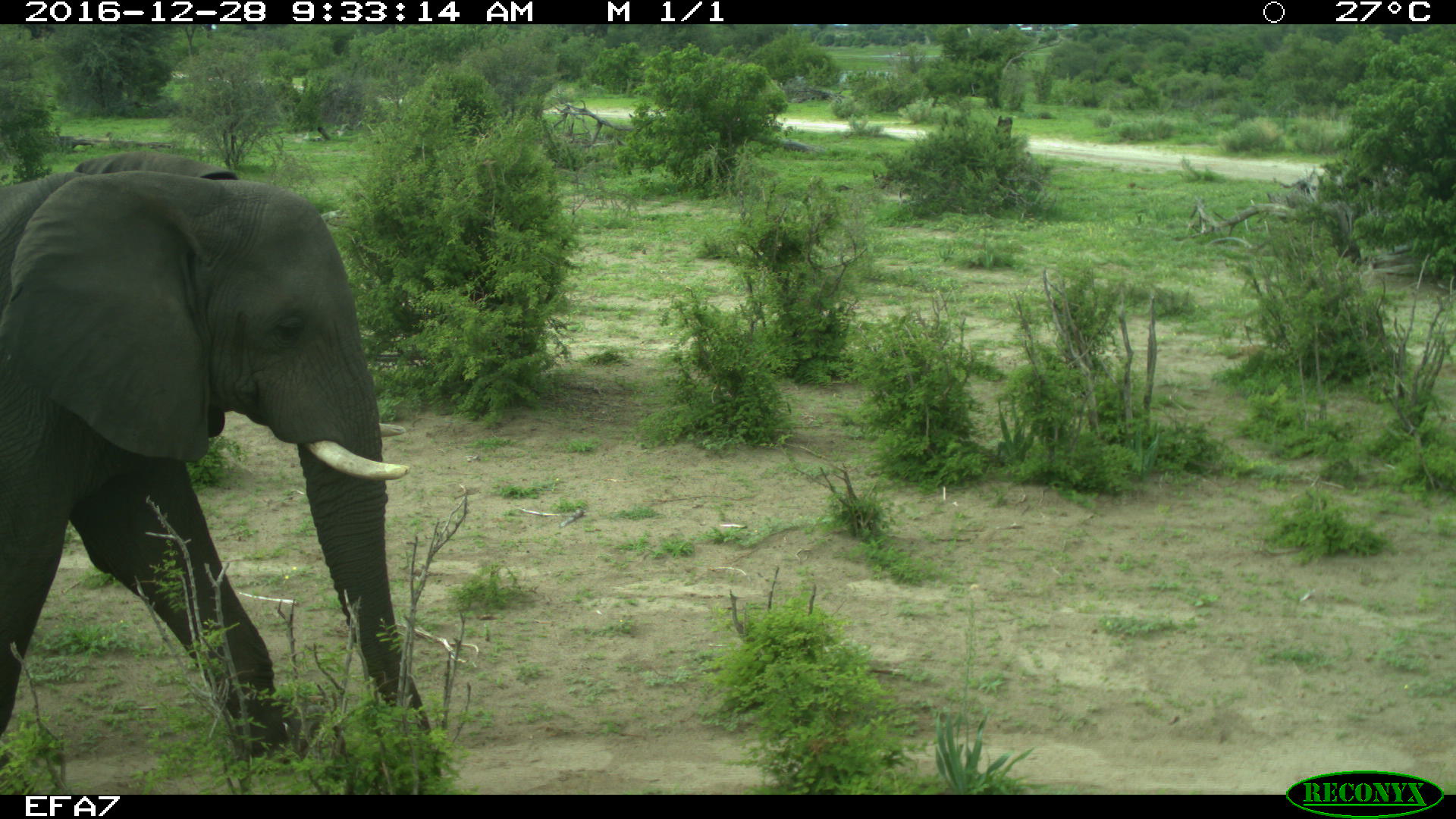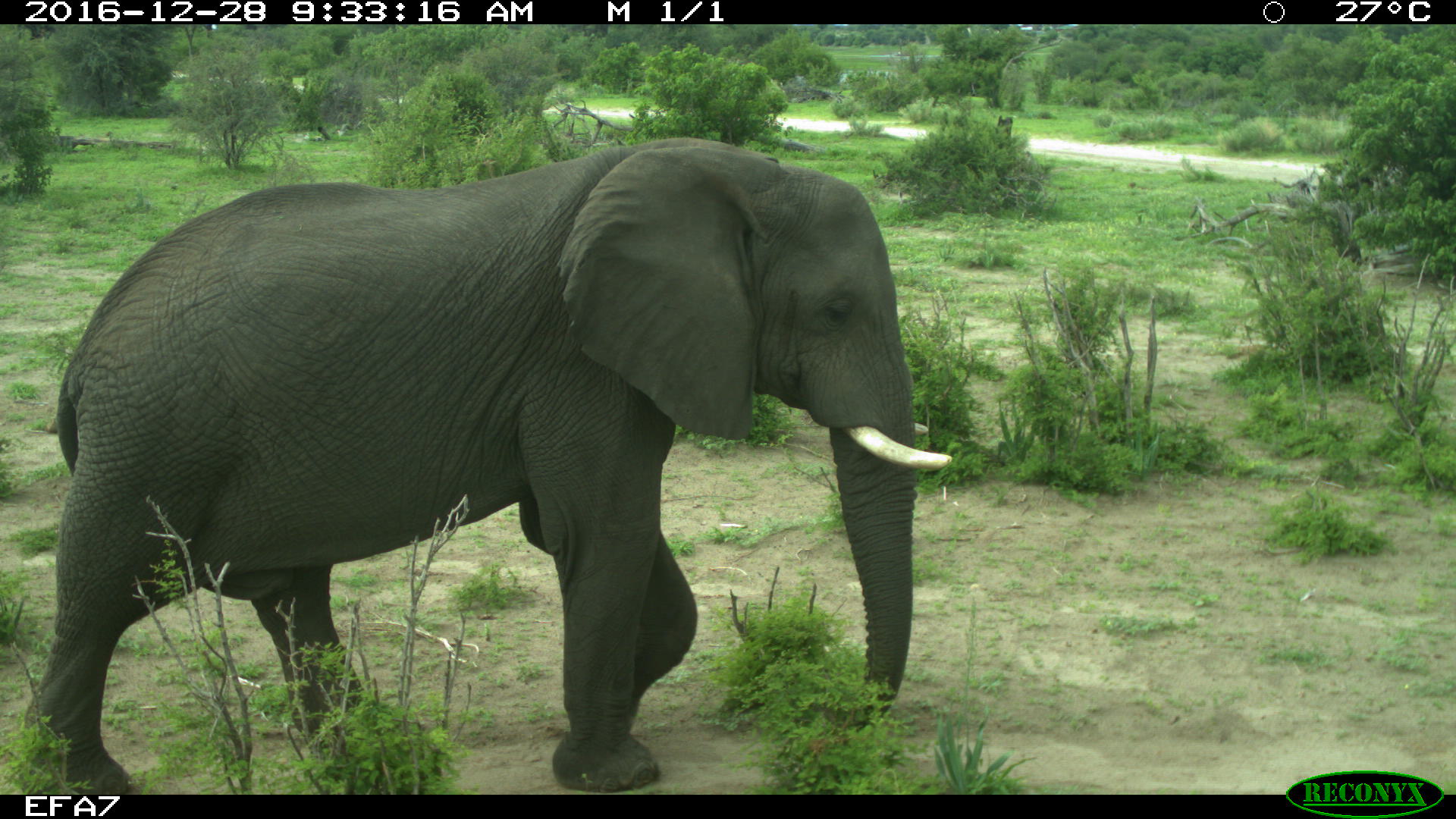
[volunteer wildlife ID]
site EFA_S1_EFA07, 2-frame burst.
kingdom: Animalia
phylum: Chordata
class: Mammalia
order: Proboscidea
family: Elephantidae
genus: Loxodonta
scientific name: Loxodonta africana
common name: african bush elephant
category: elephant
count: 1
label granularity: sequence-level